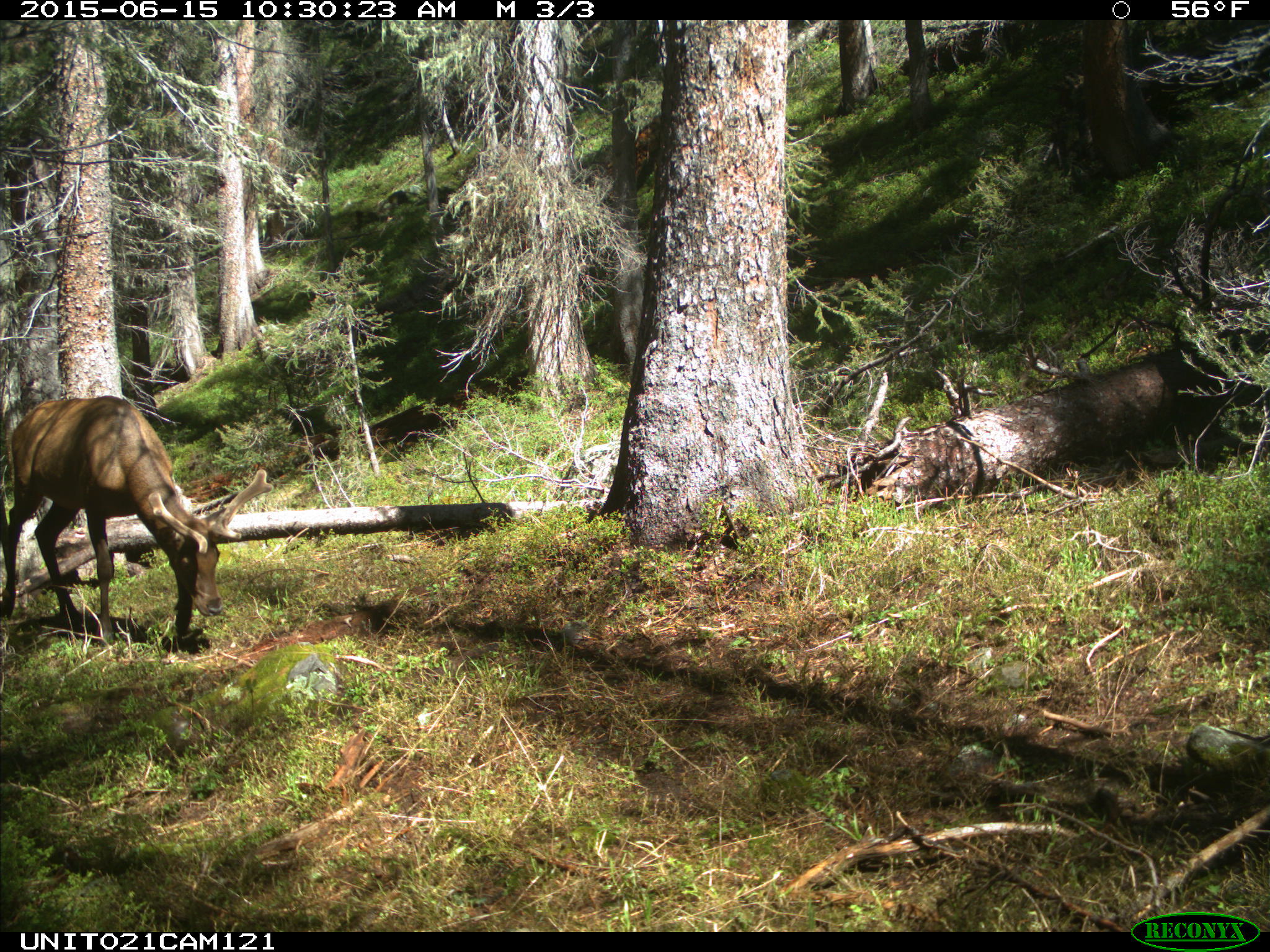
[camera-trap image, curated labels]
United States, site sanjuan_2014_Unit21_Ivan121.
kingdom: Animalia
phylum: Chordata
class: Mammalia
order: Artiodactyla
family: Cervidae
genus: Cervus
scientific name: Cervus elaphus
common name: red deer